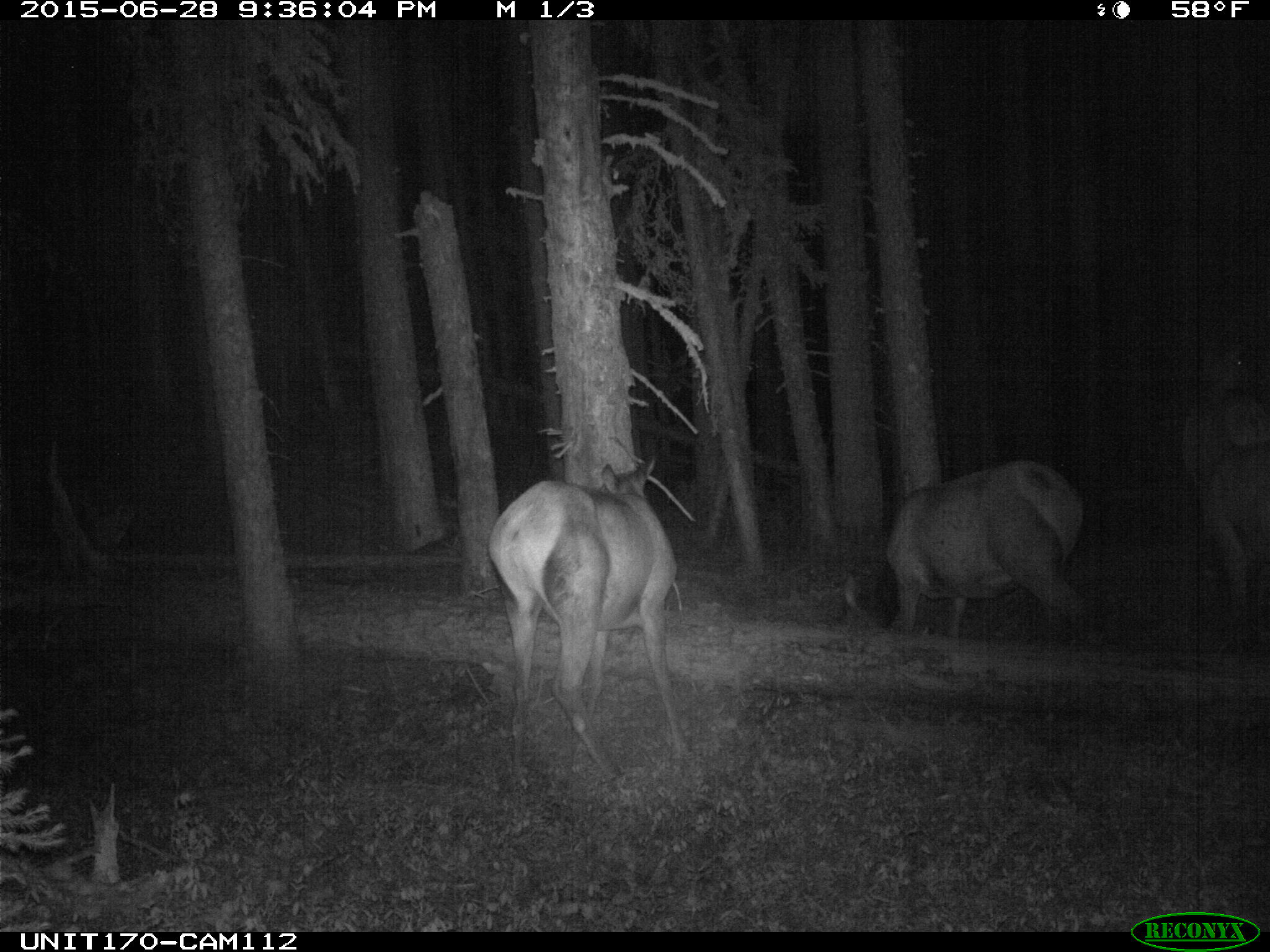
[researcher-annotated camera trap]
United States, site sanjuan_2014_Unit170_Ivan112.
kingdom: Animalia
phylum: Chordata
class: Mammalia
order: Artiodactyla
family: Cervidae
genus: Cervus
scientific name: Cervus elaphus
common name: red deer